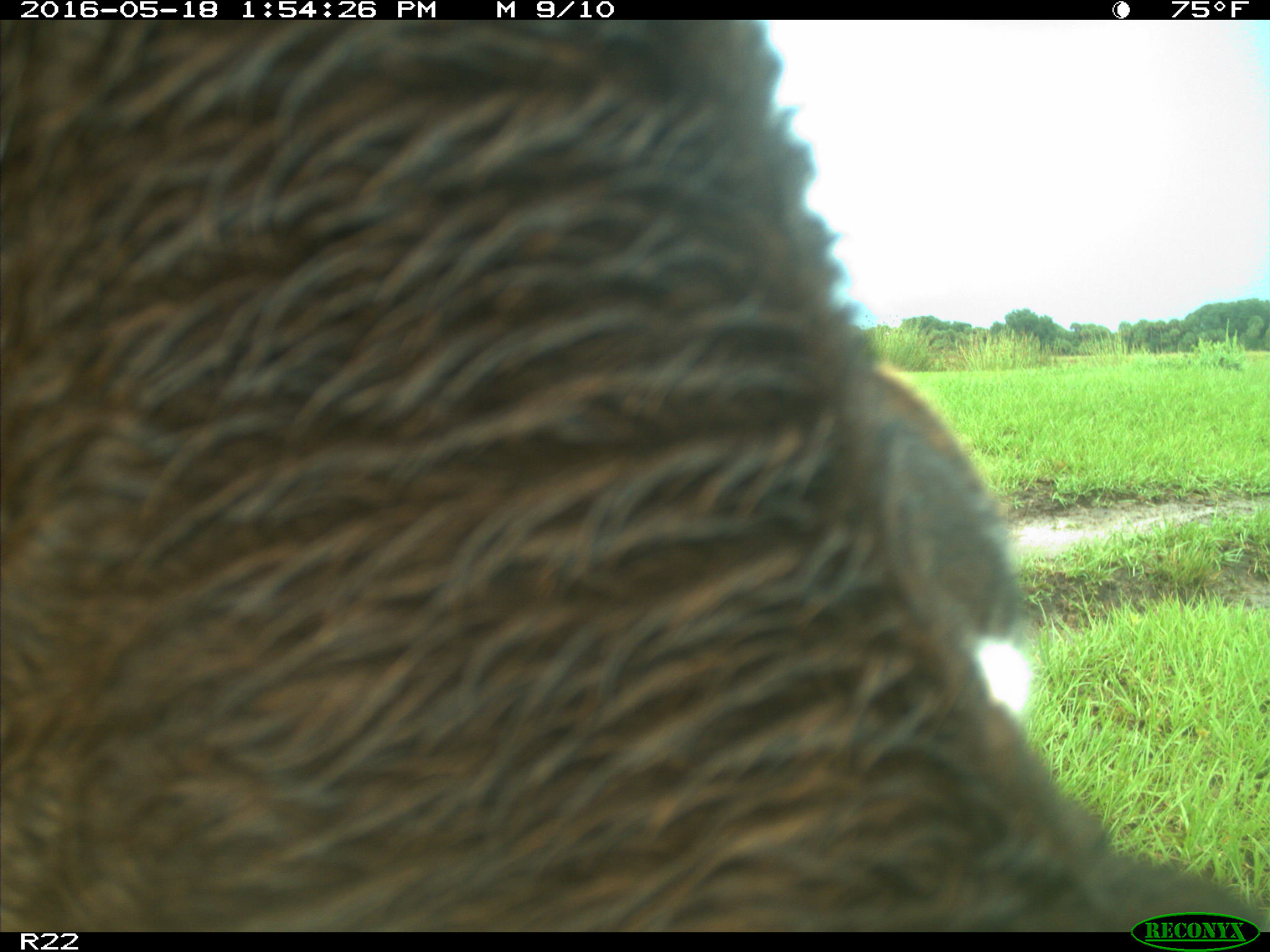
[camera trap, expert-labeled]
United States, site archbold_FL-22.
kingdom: Animalia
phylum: Chordata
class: Mammalia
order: Artiodactyla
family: Bovidae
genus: Bos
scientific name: Bos taurus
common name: domestic cow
Bos taurus (domestic cow).